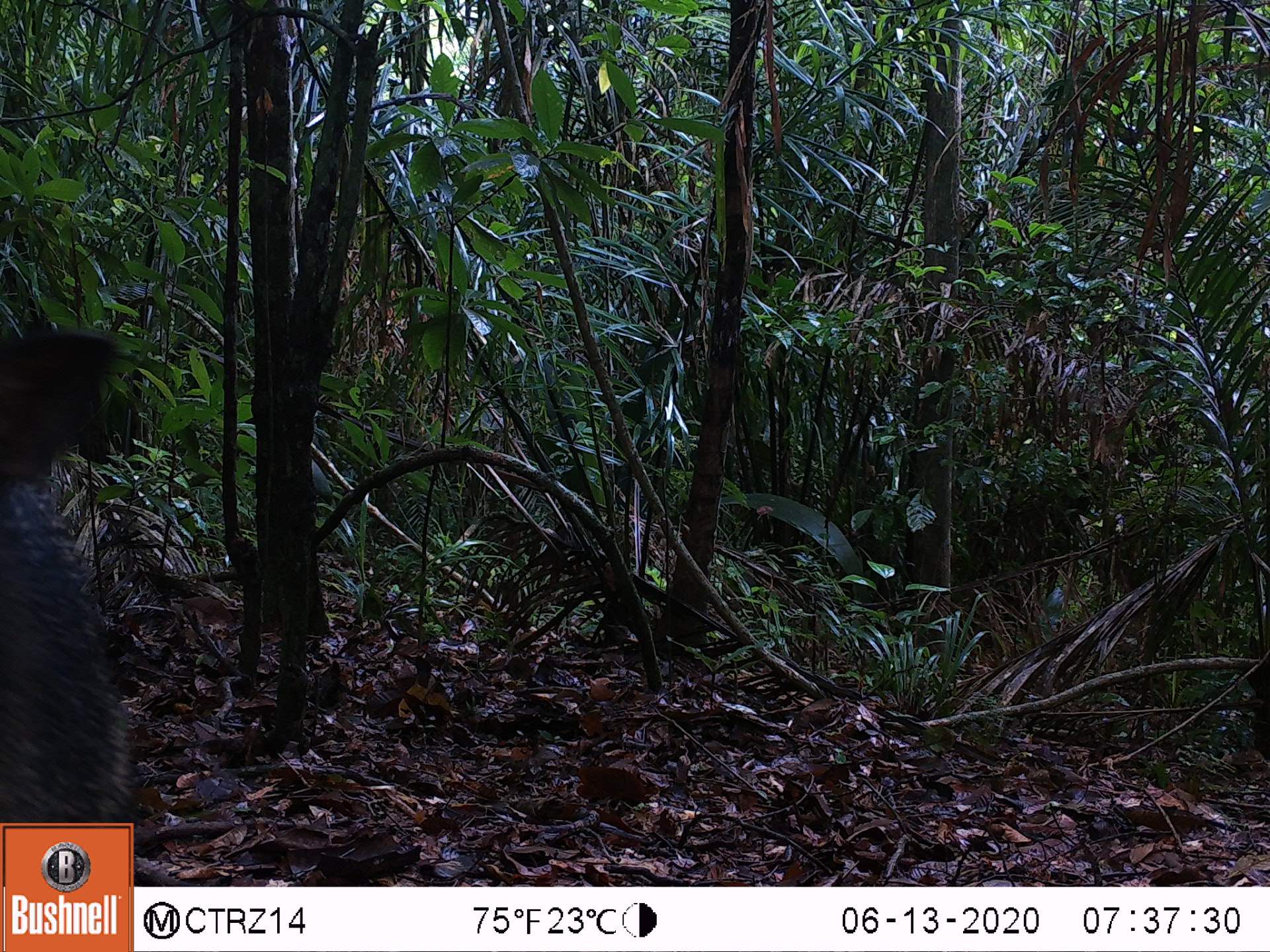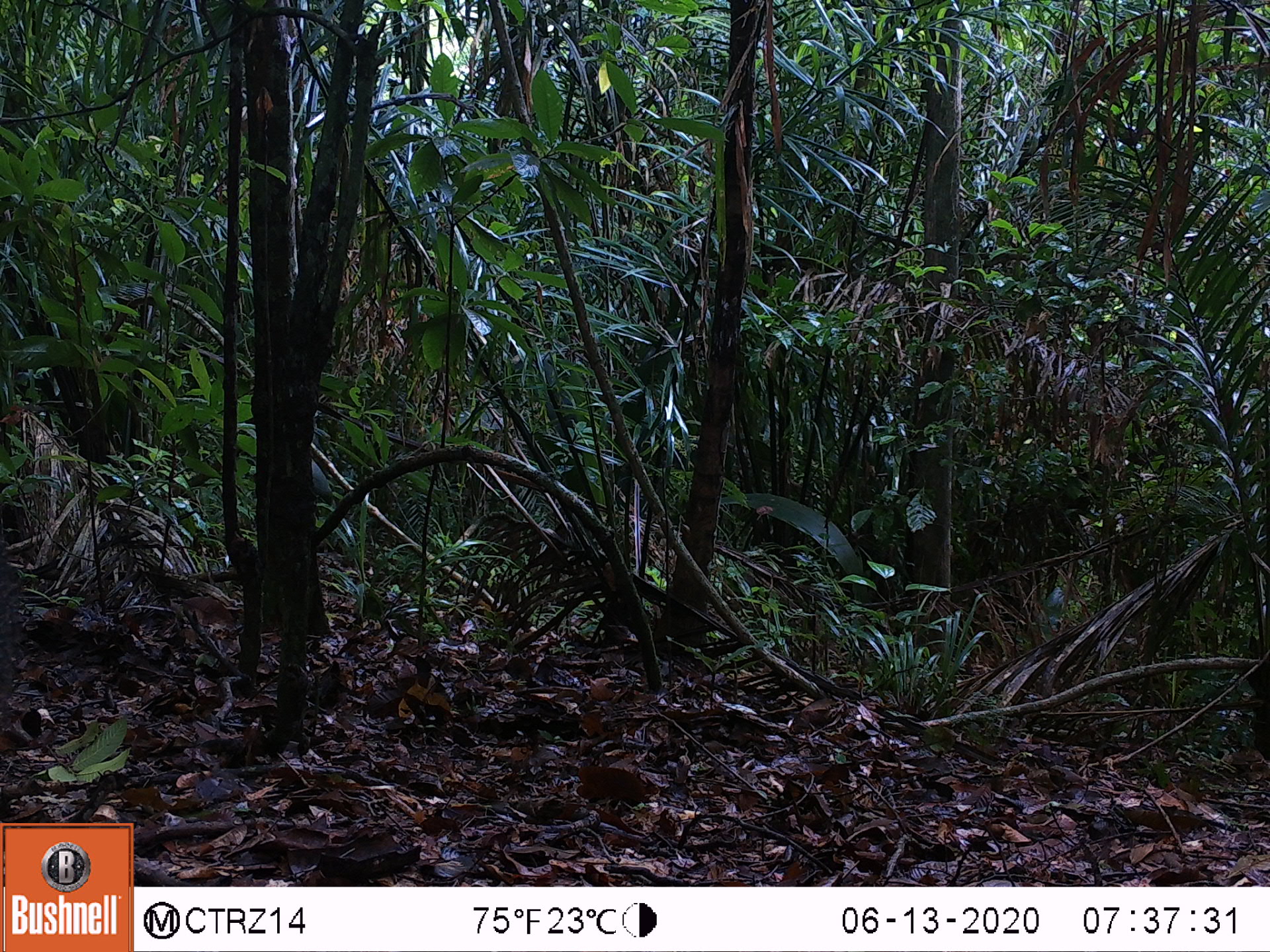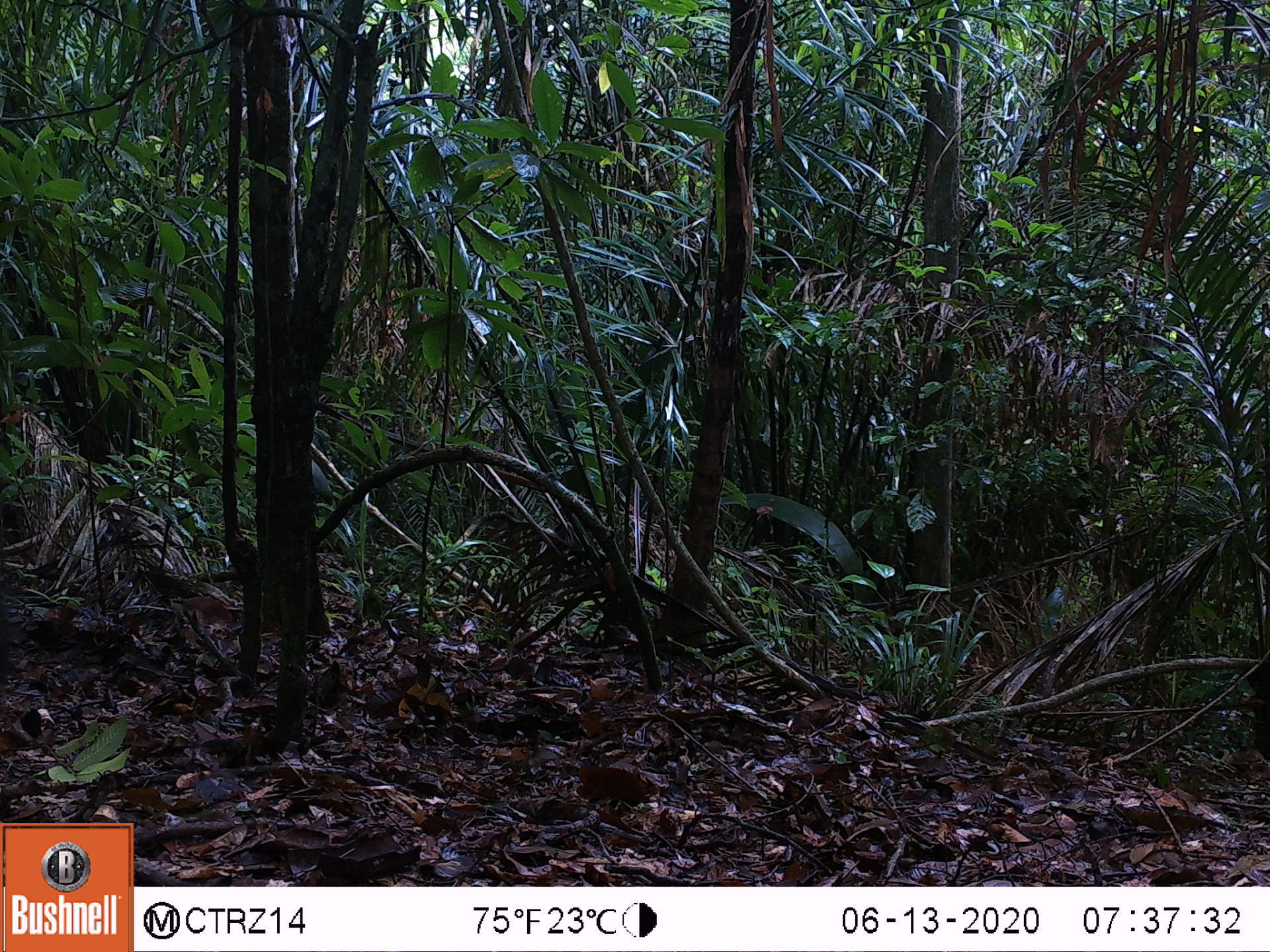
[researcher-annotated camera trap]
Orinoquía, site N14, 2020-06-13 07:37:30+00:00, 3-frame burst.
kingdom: Animalia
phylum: Chordata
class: Mammalia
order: Artiodactyla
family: Tayassuidae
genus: Pecari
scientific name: Pecari tajacu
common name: collared peccary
Collared peccary (Pecari tajacu).